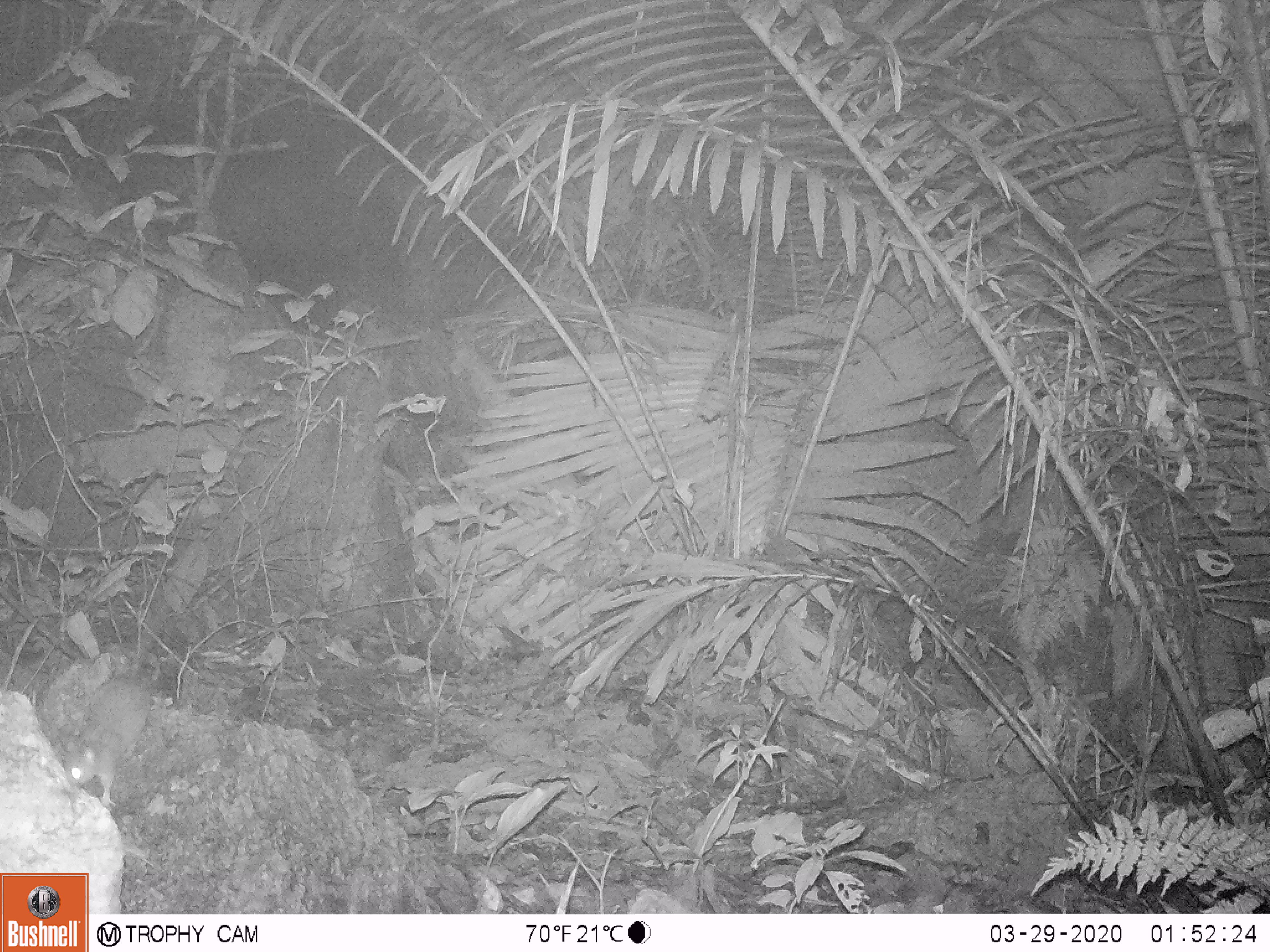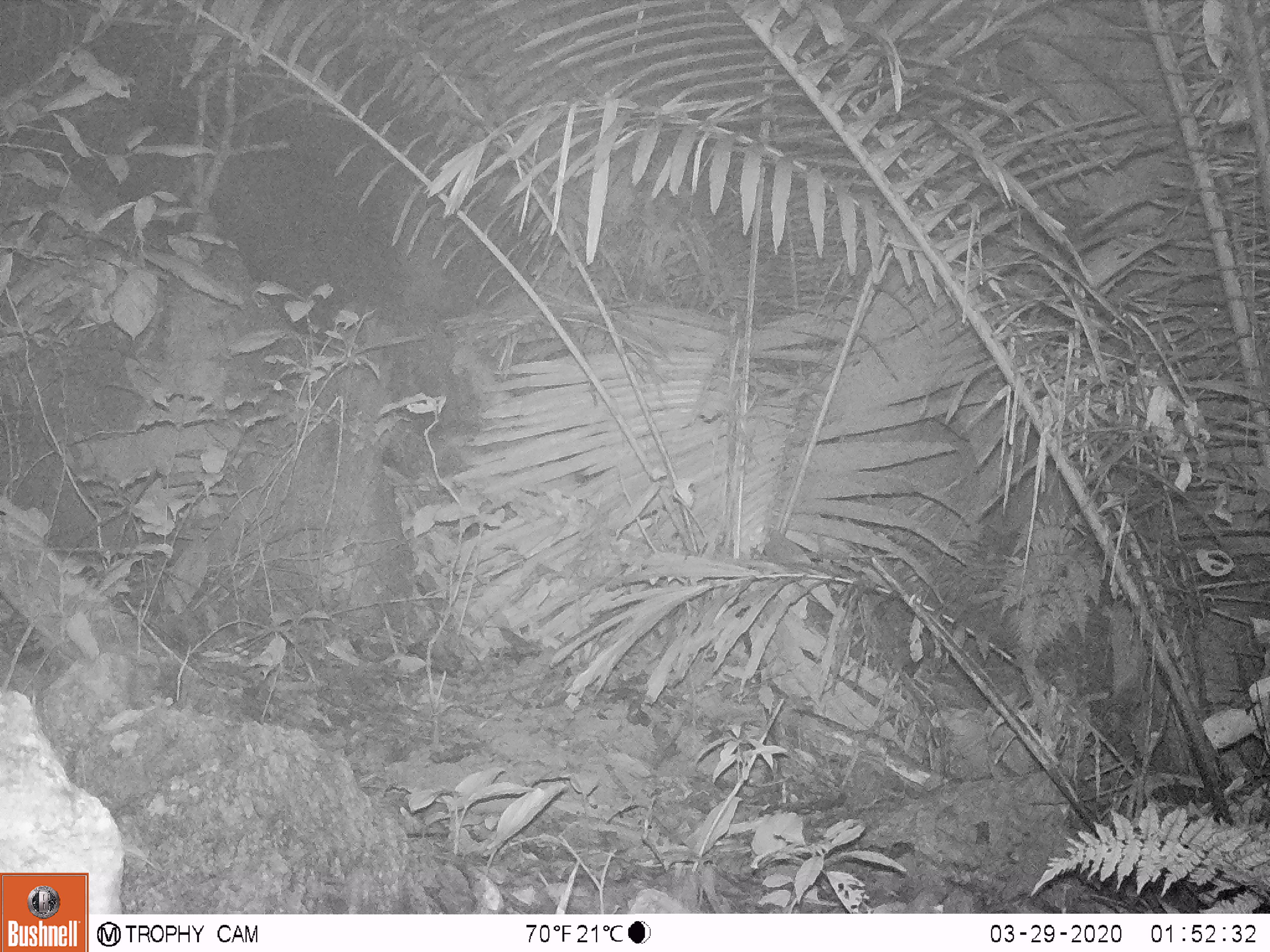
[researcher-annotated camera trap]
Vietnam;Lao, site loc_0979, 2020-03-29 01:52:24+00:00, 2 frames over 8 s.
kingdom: Animalia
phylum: Chordata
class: Mammalia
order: Rodentia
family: Muridae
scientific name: Muridae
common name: old-world mice and rats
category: unidentified murid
Unidentified murid (old-world mice and rats) (Muridae). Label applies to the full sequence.